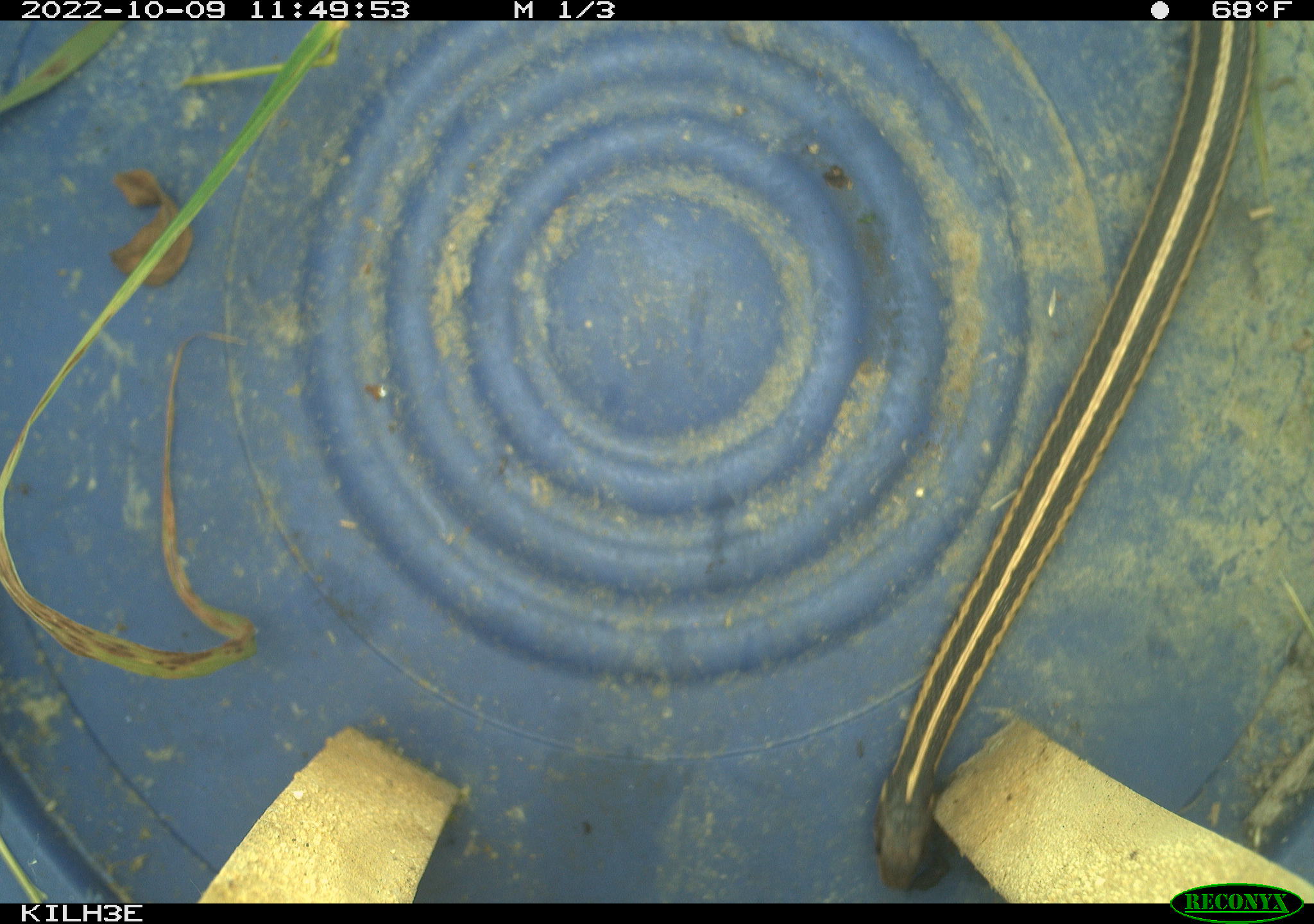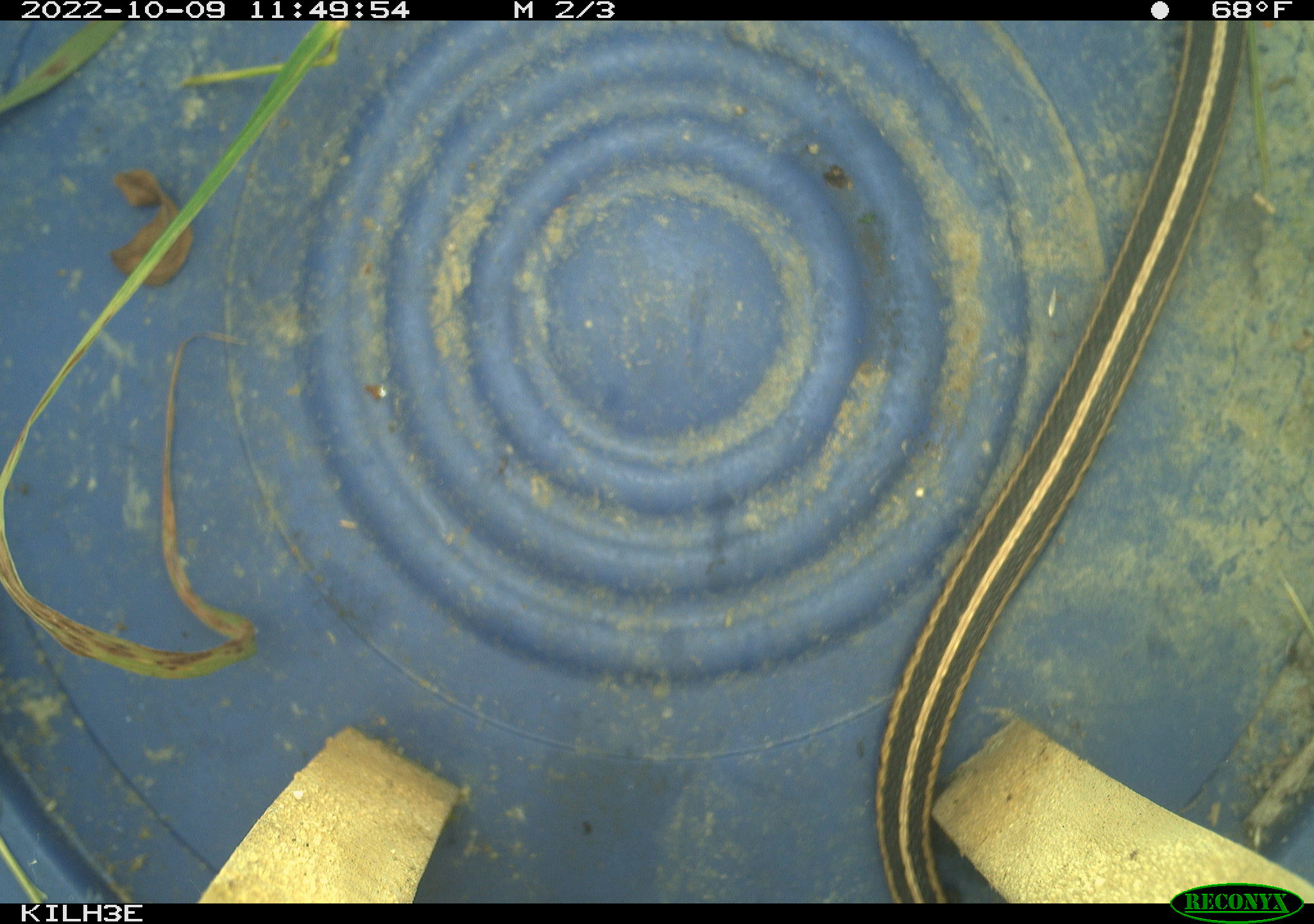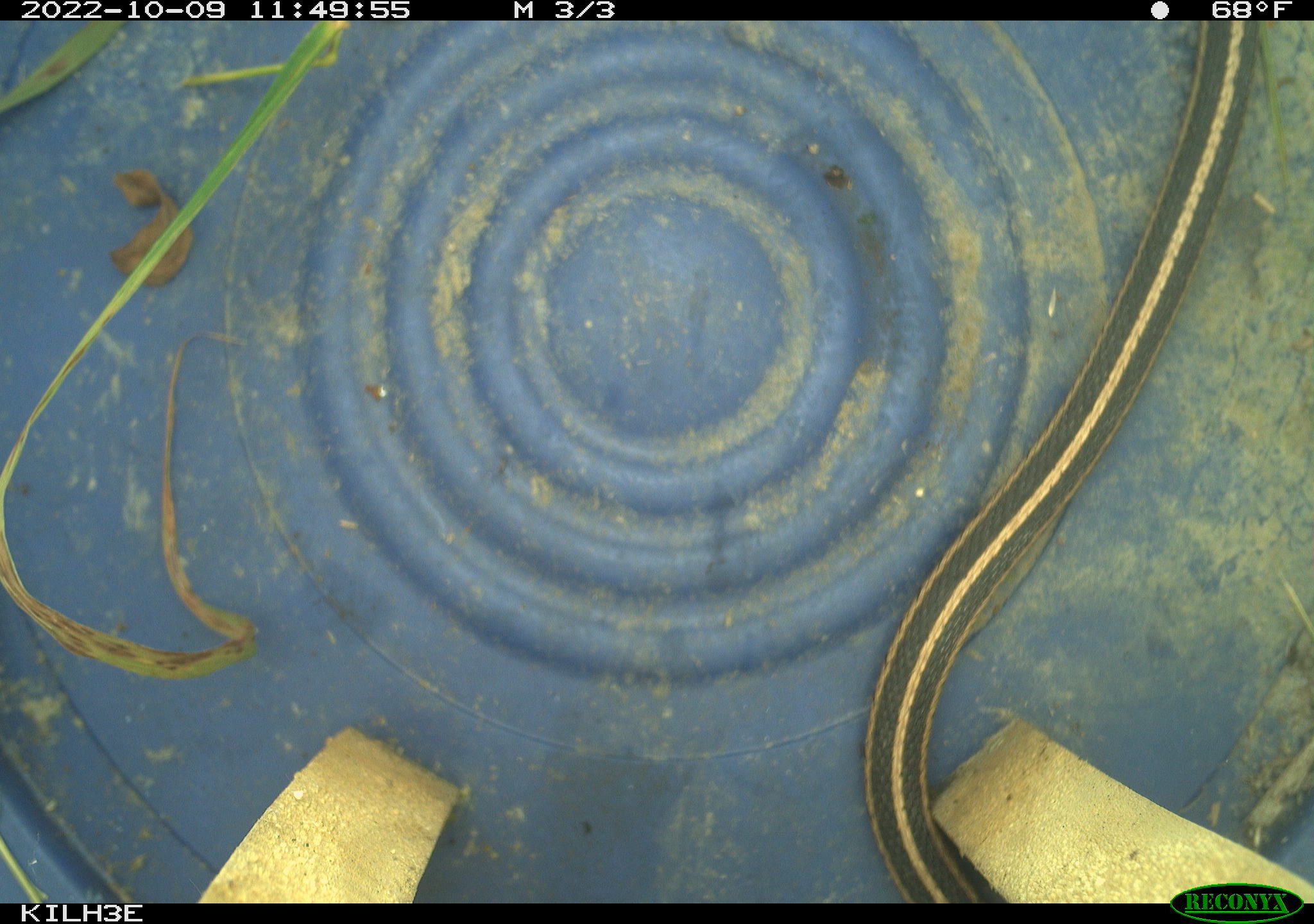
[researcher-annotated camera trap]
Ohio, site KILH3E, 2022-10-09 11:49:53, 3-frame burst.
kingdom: Animalia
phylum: Chordata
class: Reptilia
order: Squamata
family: Colubridae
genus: Thamnophis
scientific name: Thamnophis sirtalis sirtalis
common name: eastern gartersnake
Eastern gartersnake (Thamnophis sirtalis sirtalis).